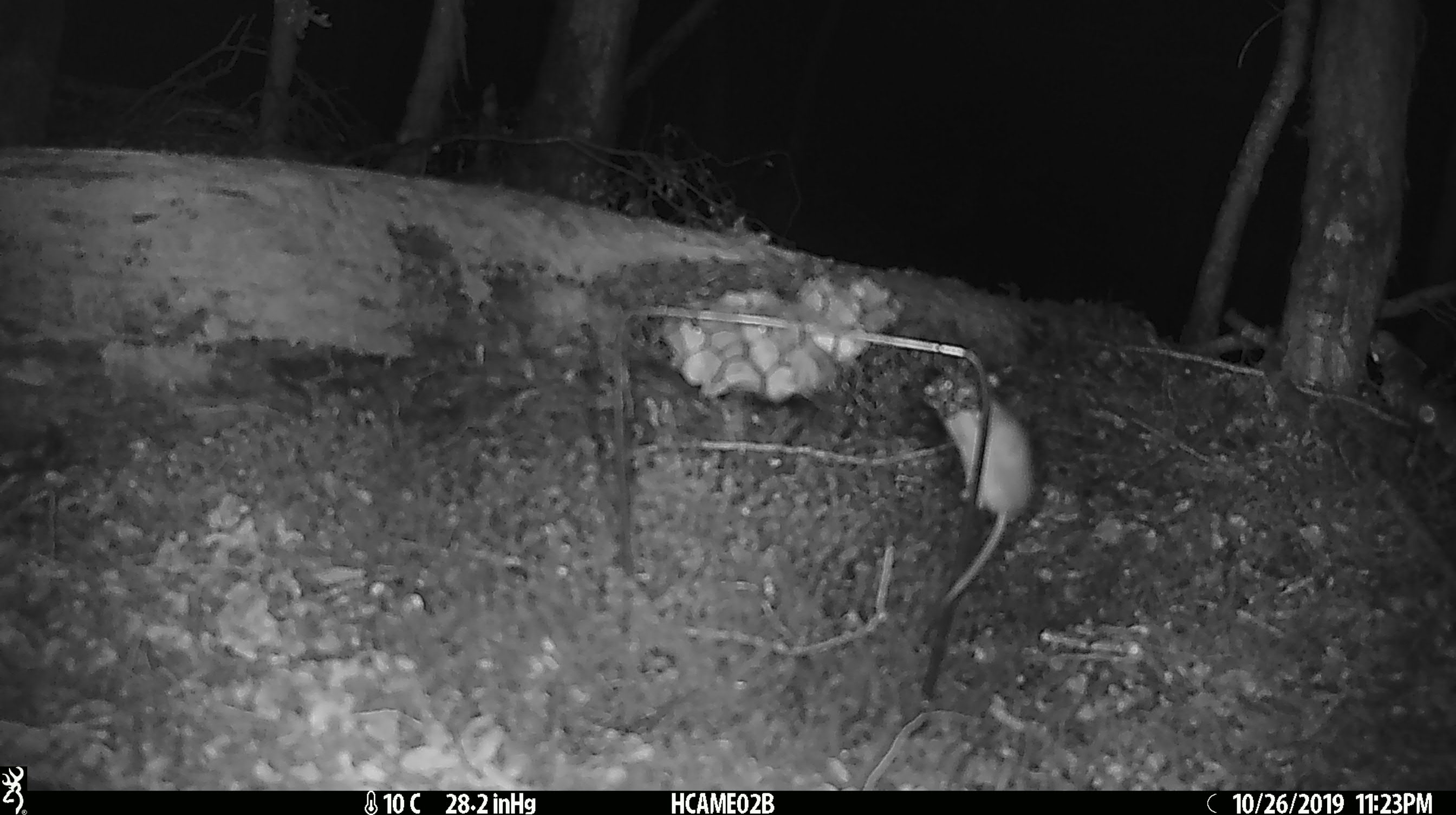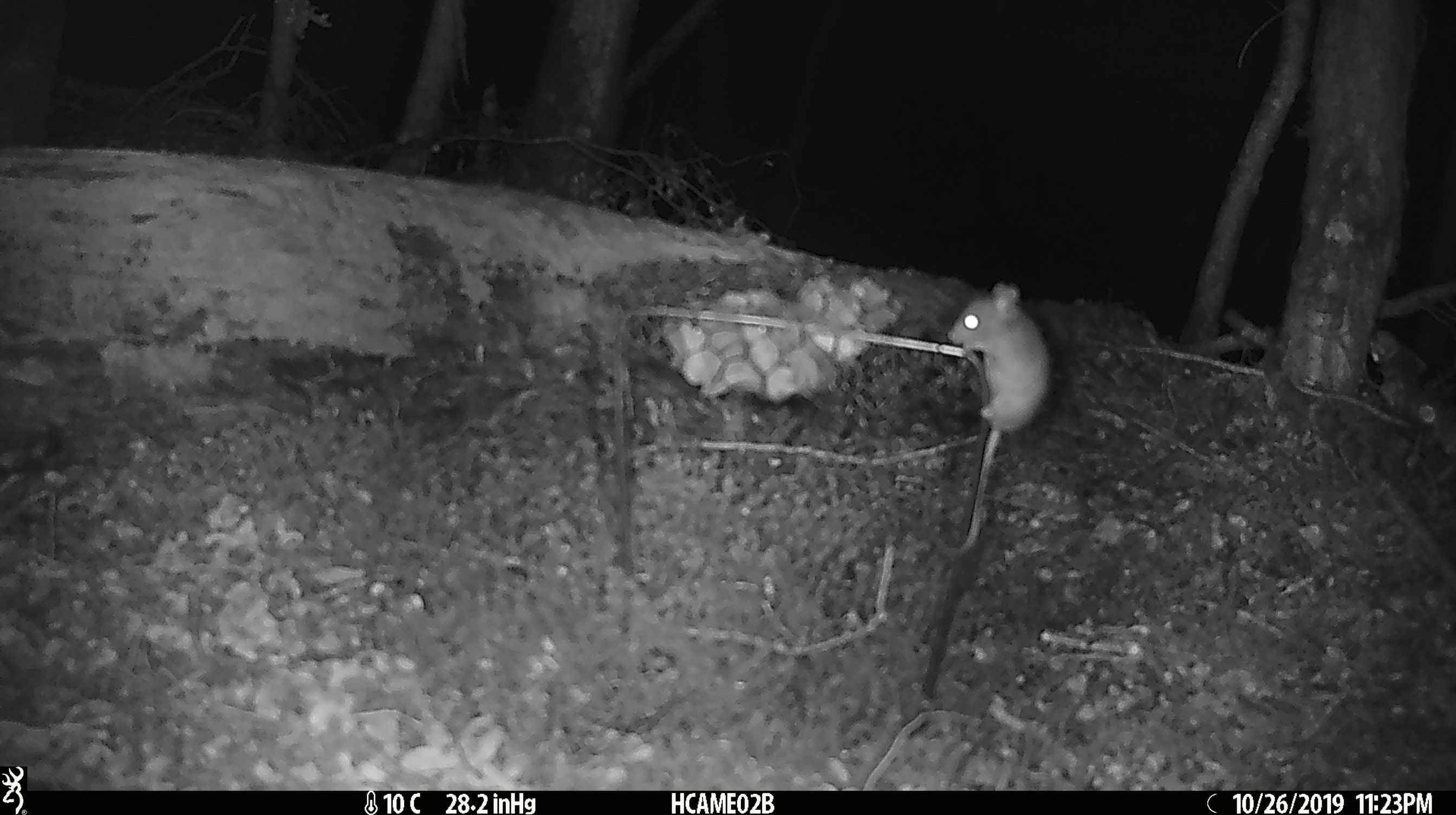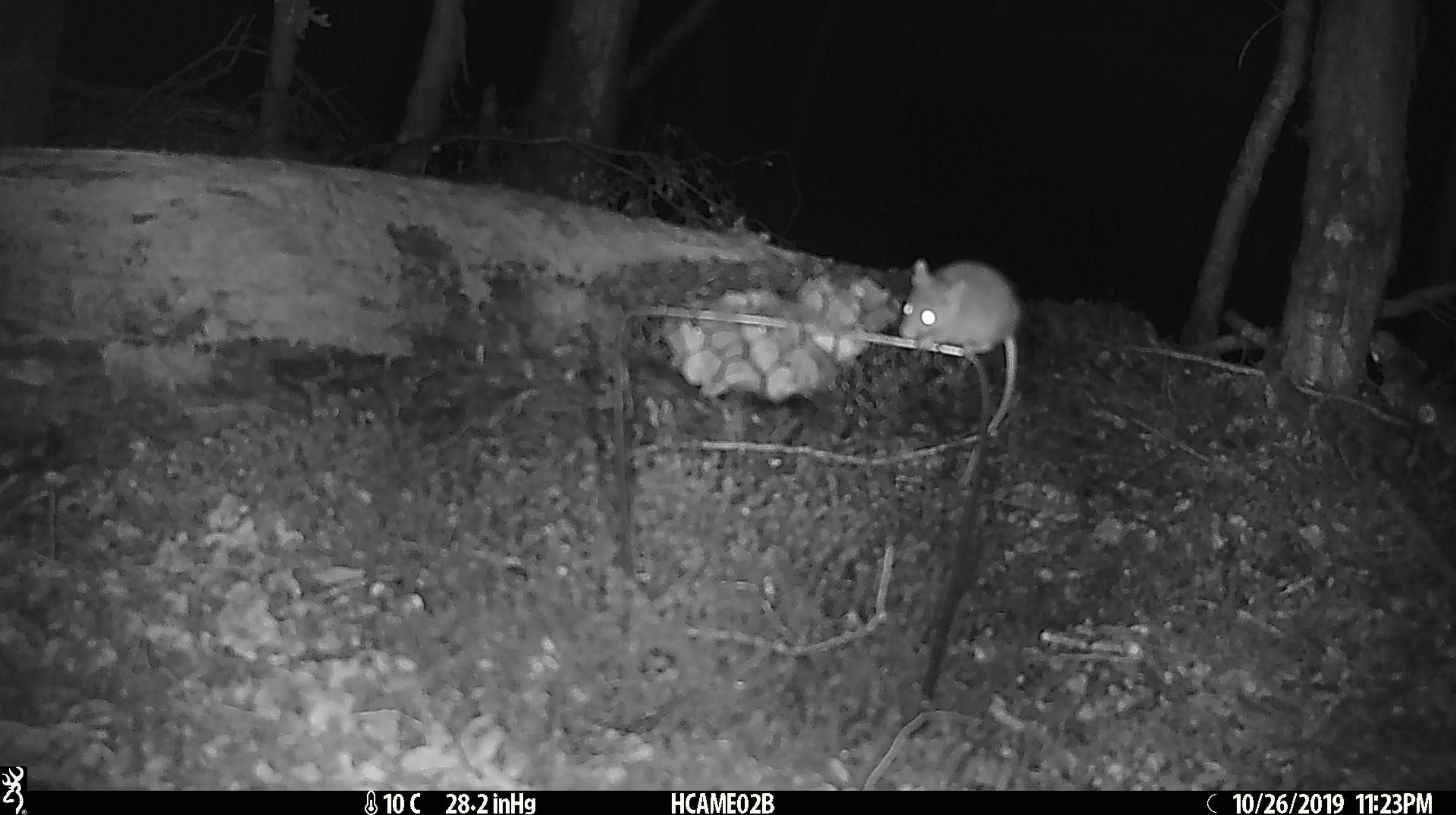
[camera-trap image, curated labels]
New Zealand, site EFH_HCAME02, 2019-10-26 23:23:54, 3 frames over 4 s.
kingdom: Animalia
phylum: Chordata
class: Mammalia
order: Rodentia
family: Muridae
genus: Mus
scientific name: Mus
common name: mouse